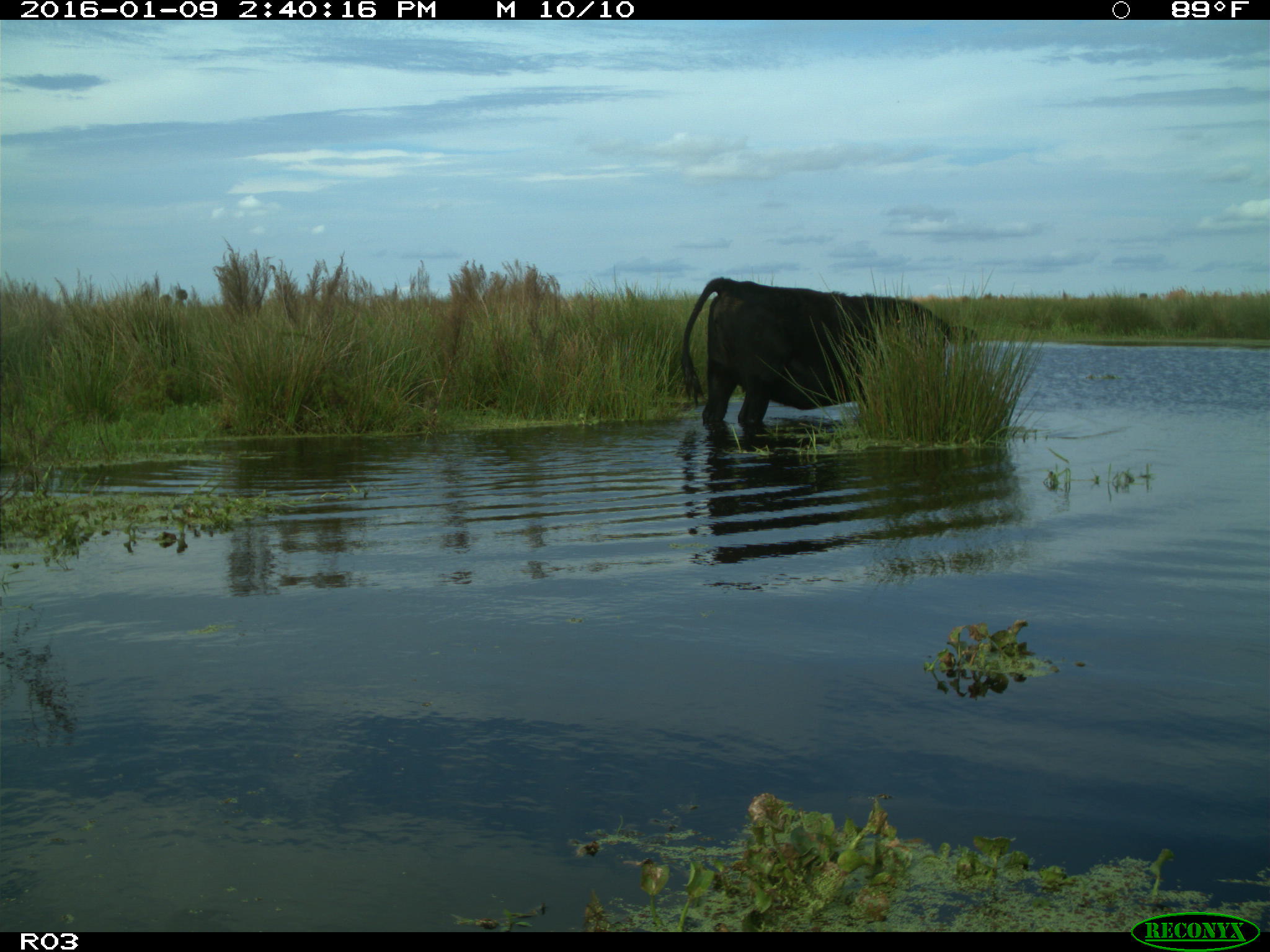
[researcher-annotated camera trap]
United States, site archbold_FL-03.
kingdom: Animalia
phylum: Chordata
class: Mammalia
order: Artiodactyla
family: Bovidae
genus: Bos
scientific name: Bos taurus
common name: domestic cow